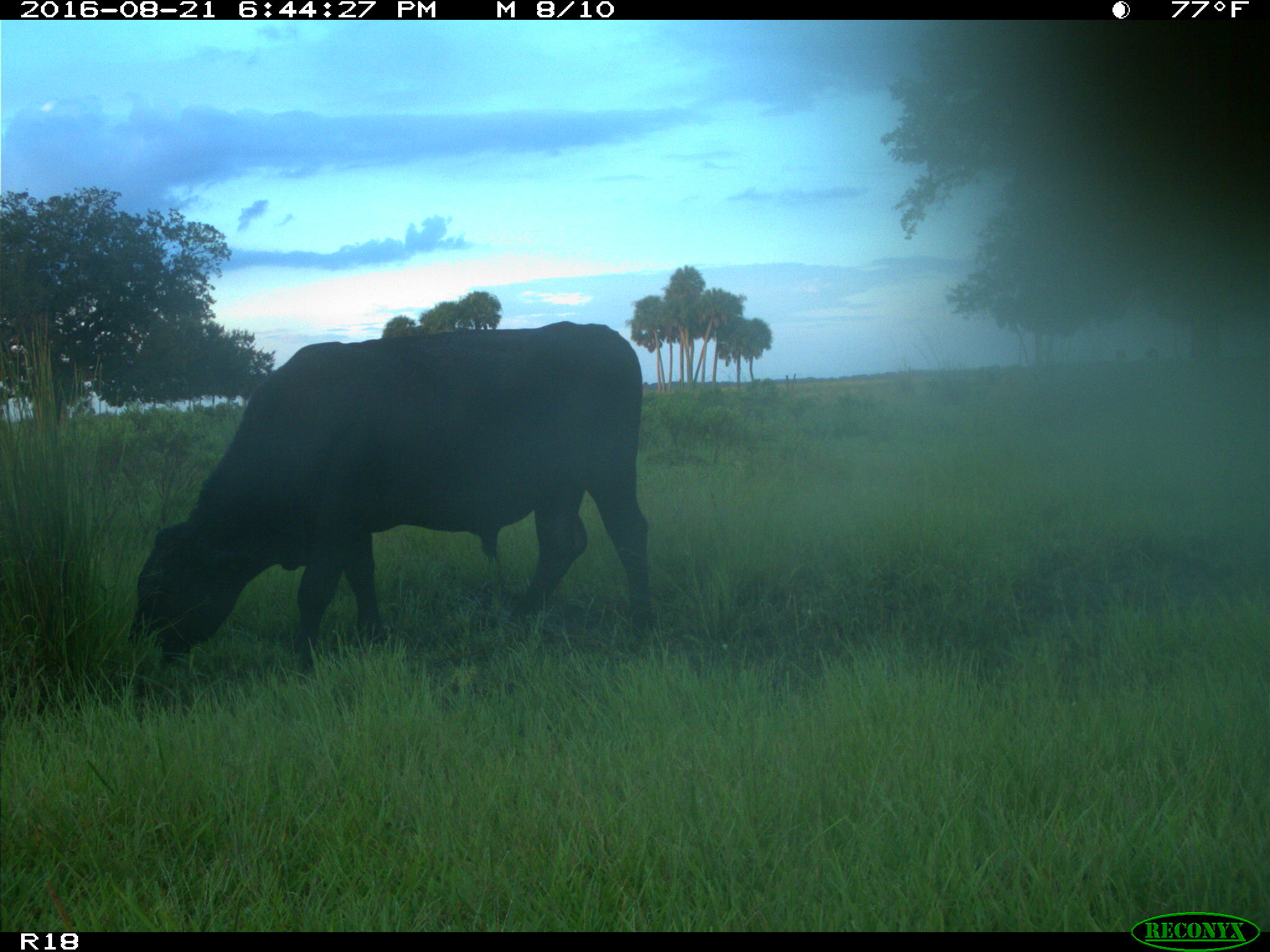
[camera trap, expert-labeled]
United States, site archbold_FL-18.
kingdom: Animalia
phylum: Chordata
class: Mammalia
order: Artiodactyla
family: Bovidae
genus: Bos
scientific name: Bos taurus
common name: domestic cow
Bos taurus (domestic cow).